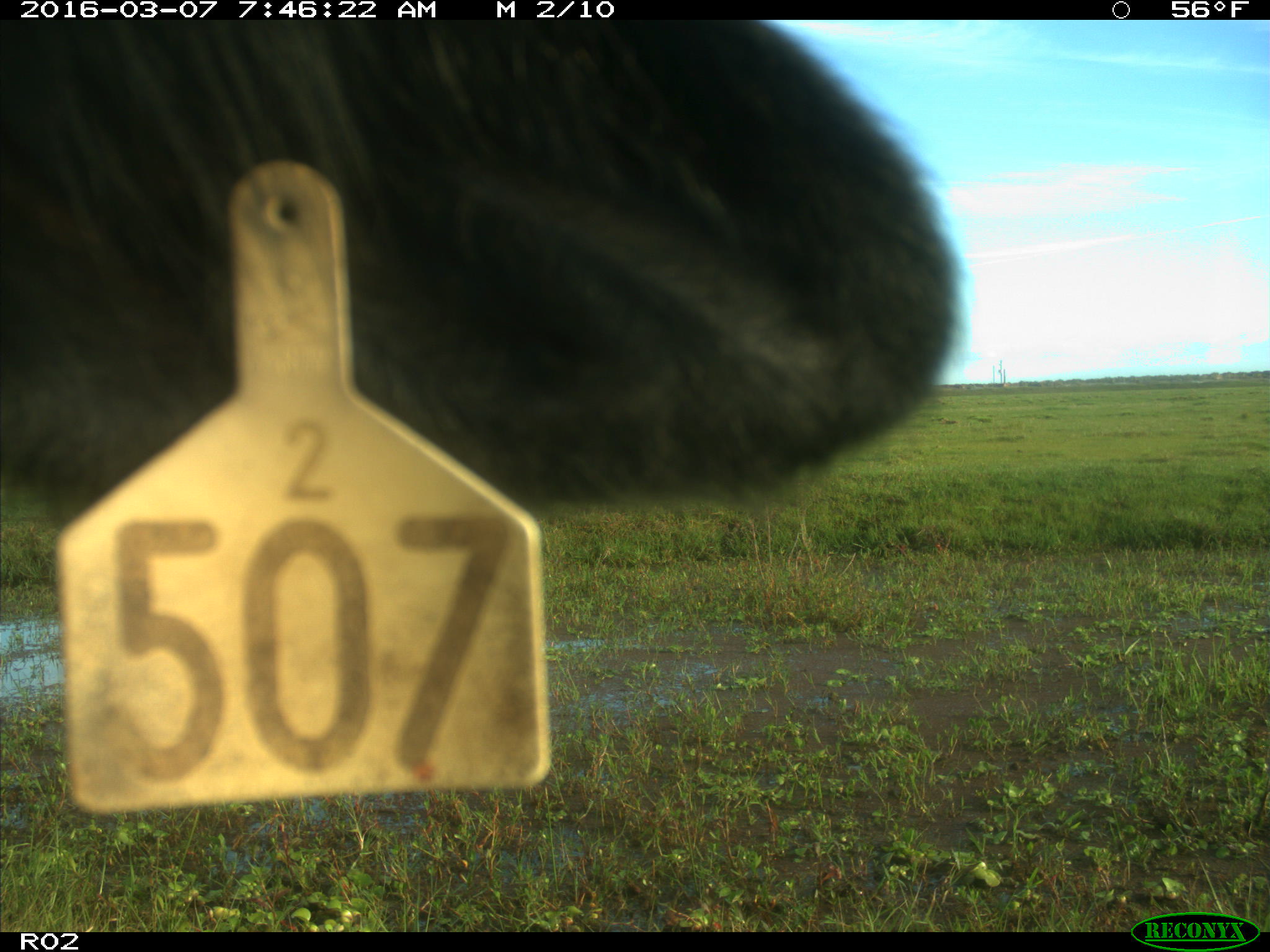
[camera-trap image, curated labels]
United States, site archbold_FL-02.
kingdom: Animalia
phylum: Chordata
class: Mammalia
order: Artiodactyla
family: Bovidae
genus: Bos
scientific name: Bos taurus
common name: domestic cow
Bos taurus (domestic cow).